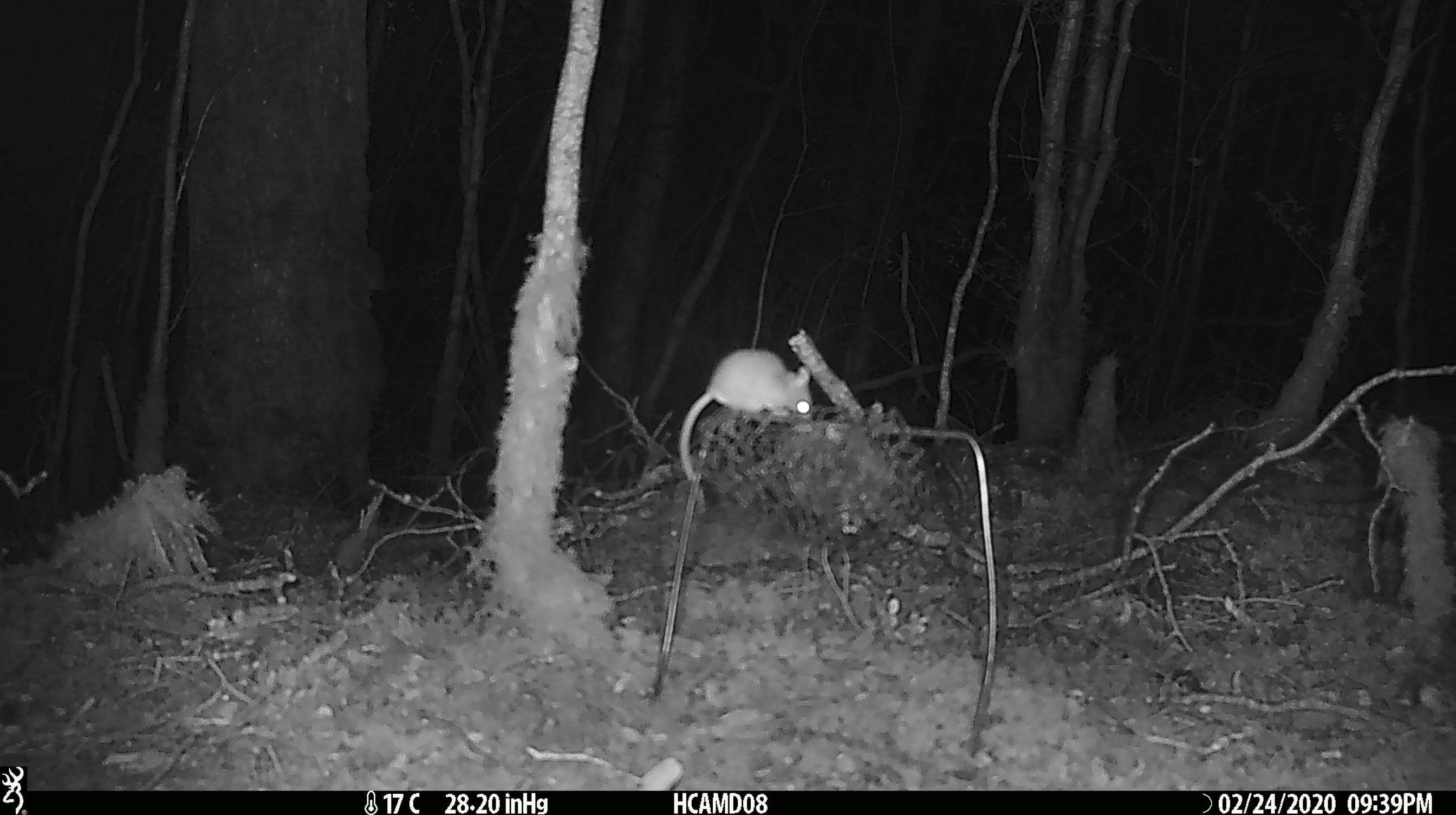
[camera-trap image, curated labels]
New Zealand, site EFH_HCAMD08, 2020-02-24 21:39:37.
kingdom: Animalia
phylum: Chordata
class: Mammalia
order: Rodentia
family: Muridae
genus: Mus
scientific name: Mus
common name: mouse